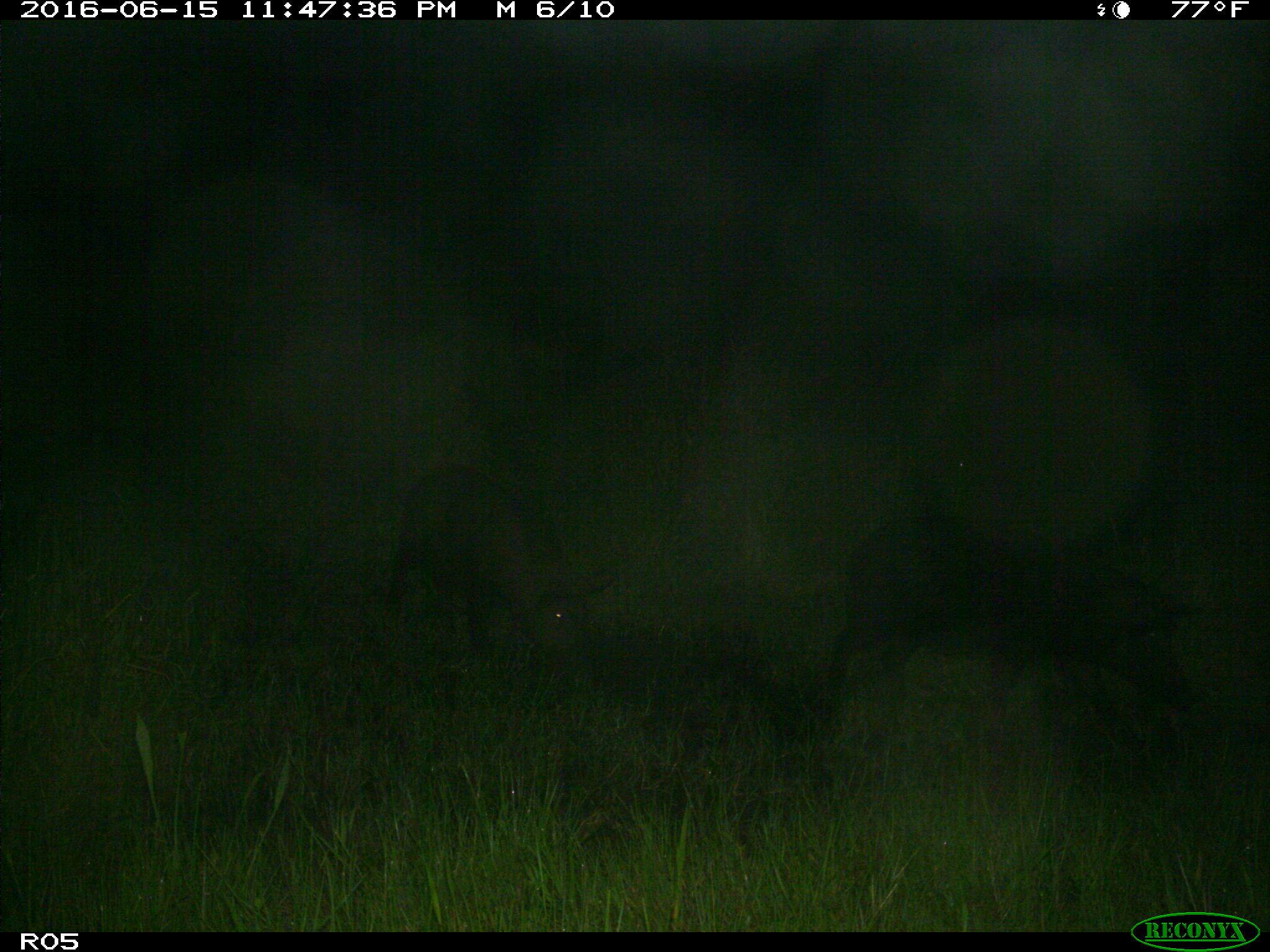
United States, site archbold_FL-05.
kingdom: Animalia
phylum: Chordata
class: Mammalia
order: Artiodactyla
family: Suidae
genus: Sus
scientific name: Sus scrofa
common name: wild boar